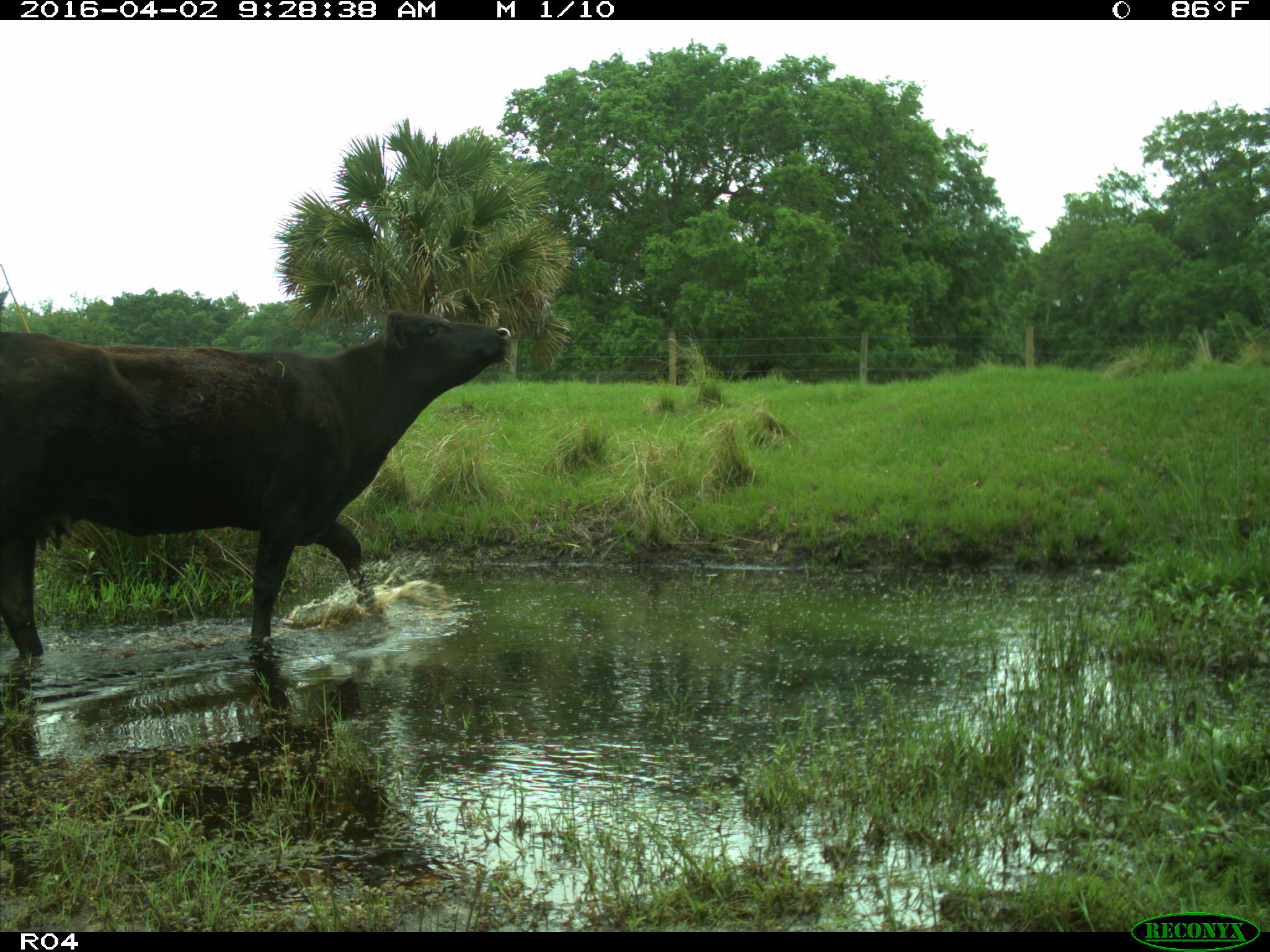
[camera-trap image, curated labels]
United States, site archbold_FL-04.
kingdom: Animalia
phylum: Chordata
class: Mammalia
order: Artiodactyla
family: Bovidae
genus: Bos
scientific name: Bos taurus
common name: domestic cow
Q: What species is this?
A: Bos taurus (domestic cow).